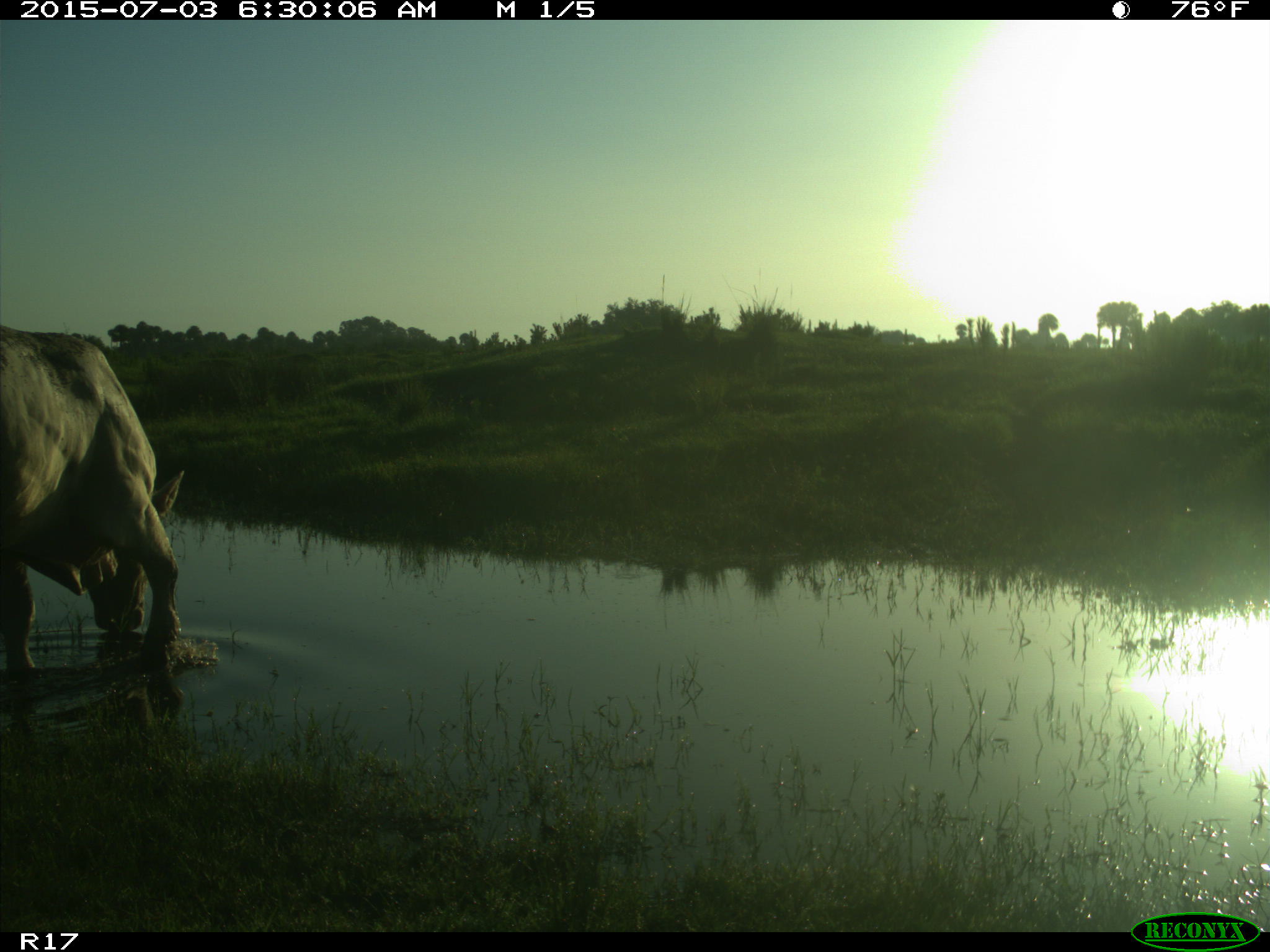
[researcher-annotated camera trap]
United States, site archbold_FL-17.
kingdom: Animalia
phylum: Chordata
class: Mammalia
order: Artiodactyla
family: Bovidae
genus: Bos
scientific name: Bos taurus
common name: domestic cow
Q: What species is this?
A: Bos taurus (domestic cow).